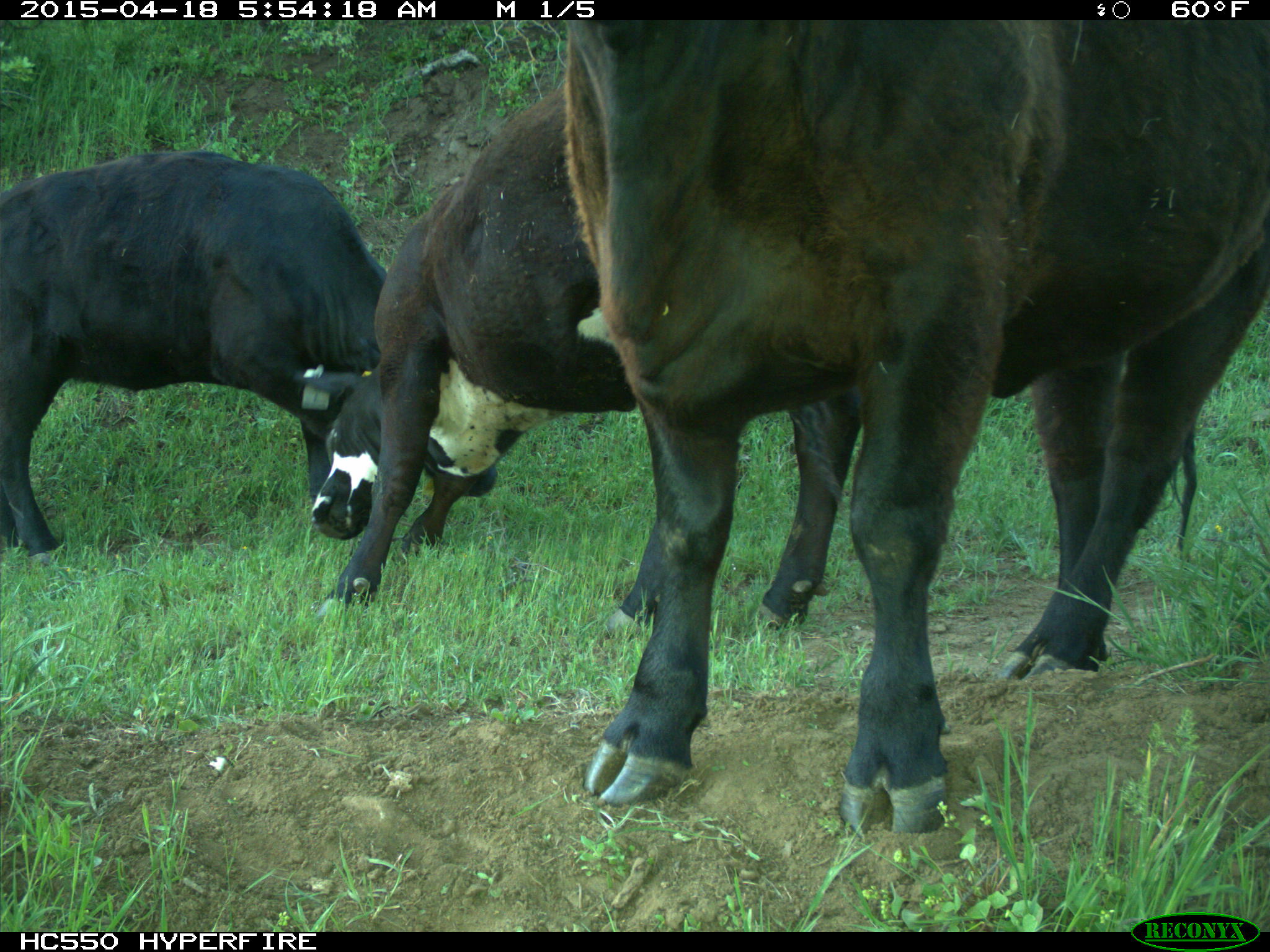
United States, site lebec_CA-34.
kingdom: Animalia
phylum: Chordata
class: Mammalia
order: Artiodactyla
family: Bovidae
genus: Bos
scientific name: Bos taurus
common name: domestic cow